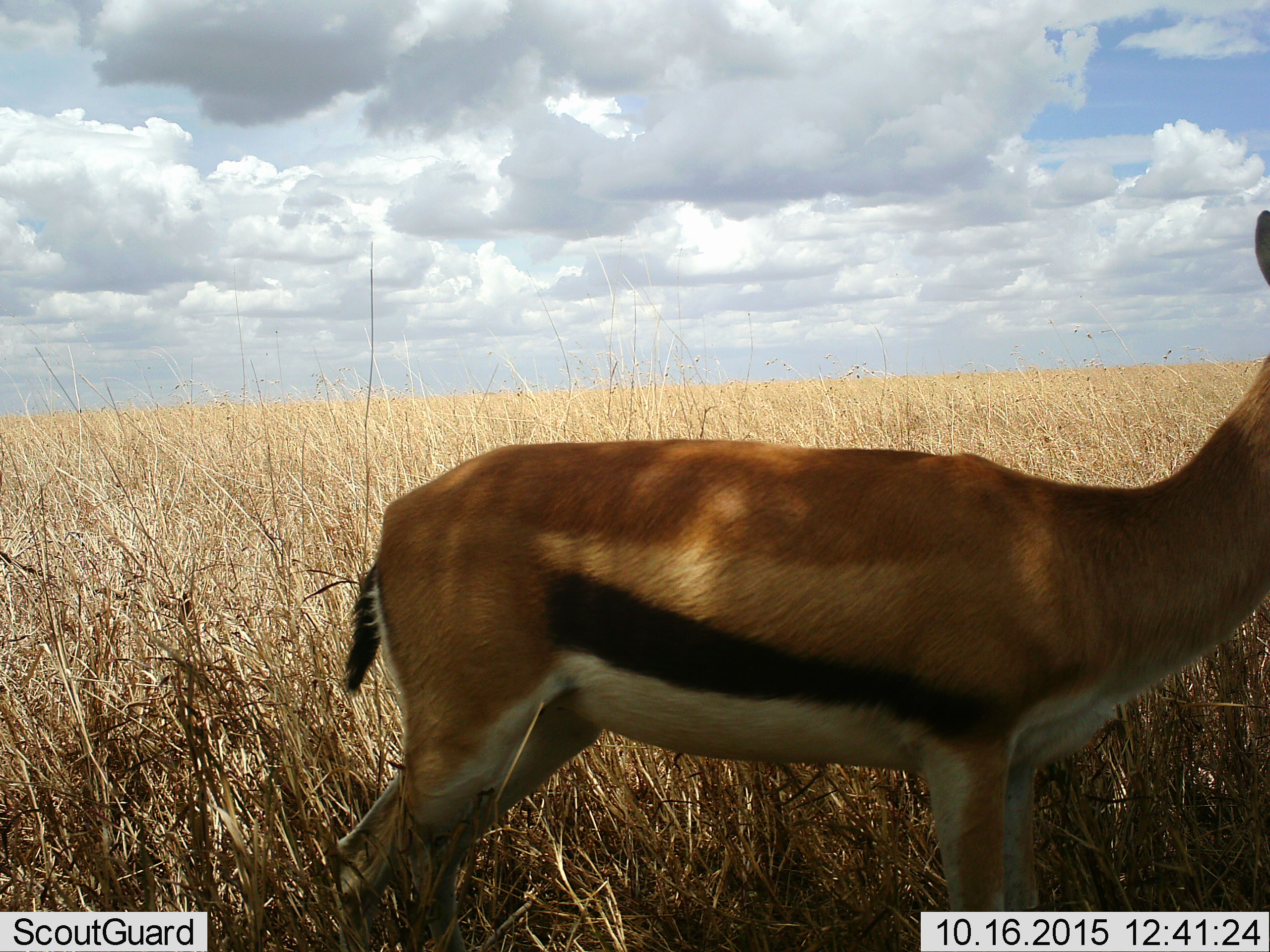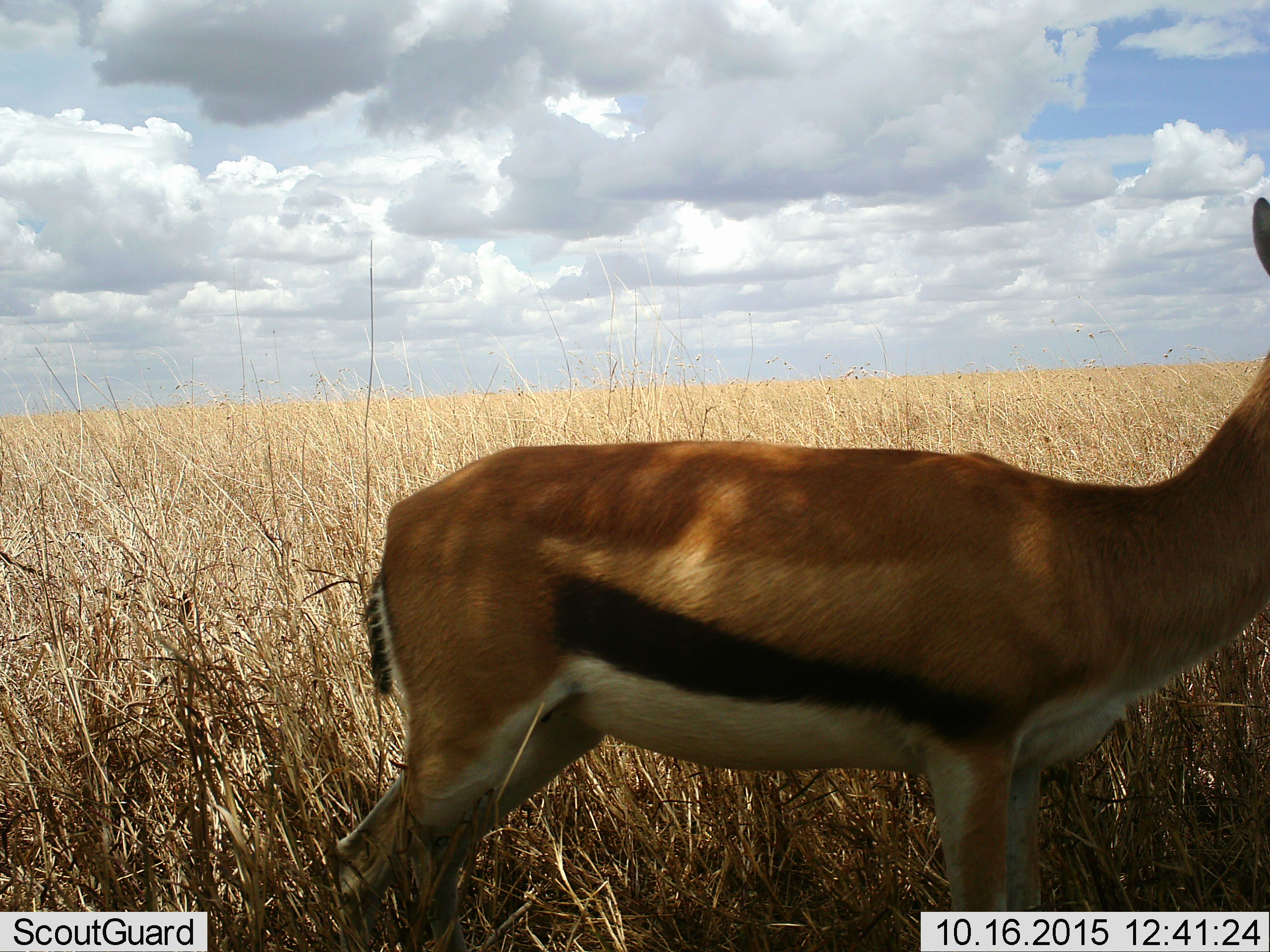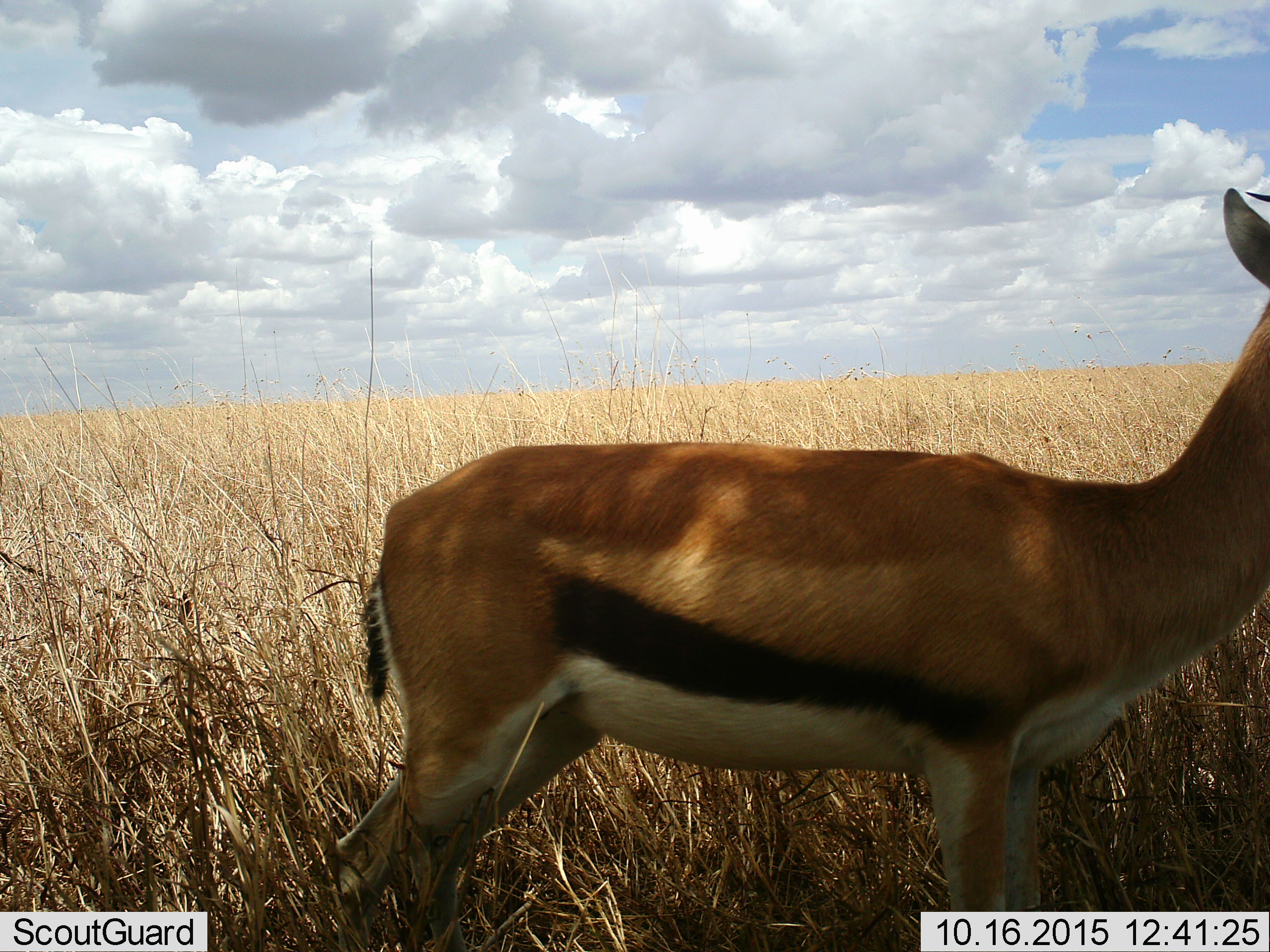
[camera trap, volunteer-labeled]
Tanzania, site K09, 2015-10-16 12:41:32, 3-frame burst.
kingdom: Animalia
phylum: Chordata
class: Mammalia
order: Artiodactyla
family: Bovidae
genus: Eudorcas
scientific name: Eudorcas thomsonii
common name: thomson's gazelle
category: gazellethomsons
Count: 1.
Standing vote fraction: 100%.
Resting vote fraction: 0%.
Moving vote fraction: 0%.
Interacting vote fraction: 0%.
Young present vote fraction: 10%.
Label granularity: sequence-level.